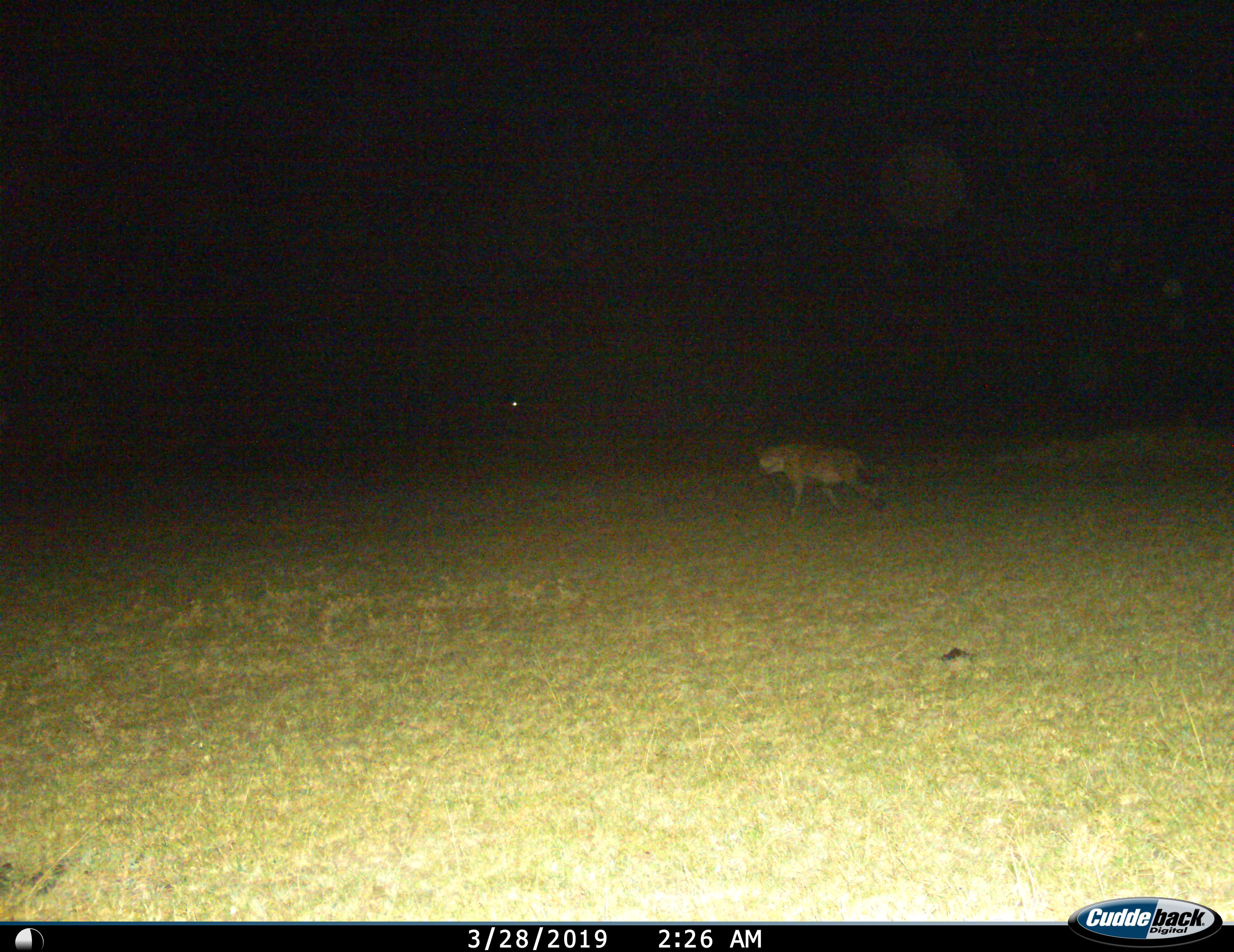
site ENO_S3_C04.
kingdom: Animalia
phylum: Chordata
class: Mammalia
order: Carnivora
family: Hyaenidae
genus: Crocuta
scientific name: Crocuta crocuta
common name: spotted hyena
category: hyenaspotted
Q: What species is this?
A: Hyenaspotted (spotted hyena) (Crocuta crocuta).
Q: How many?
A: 1.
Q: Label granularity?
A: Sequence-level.